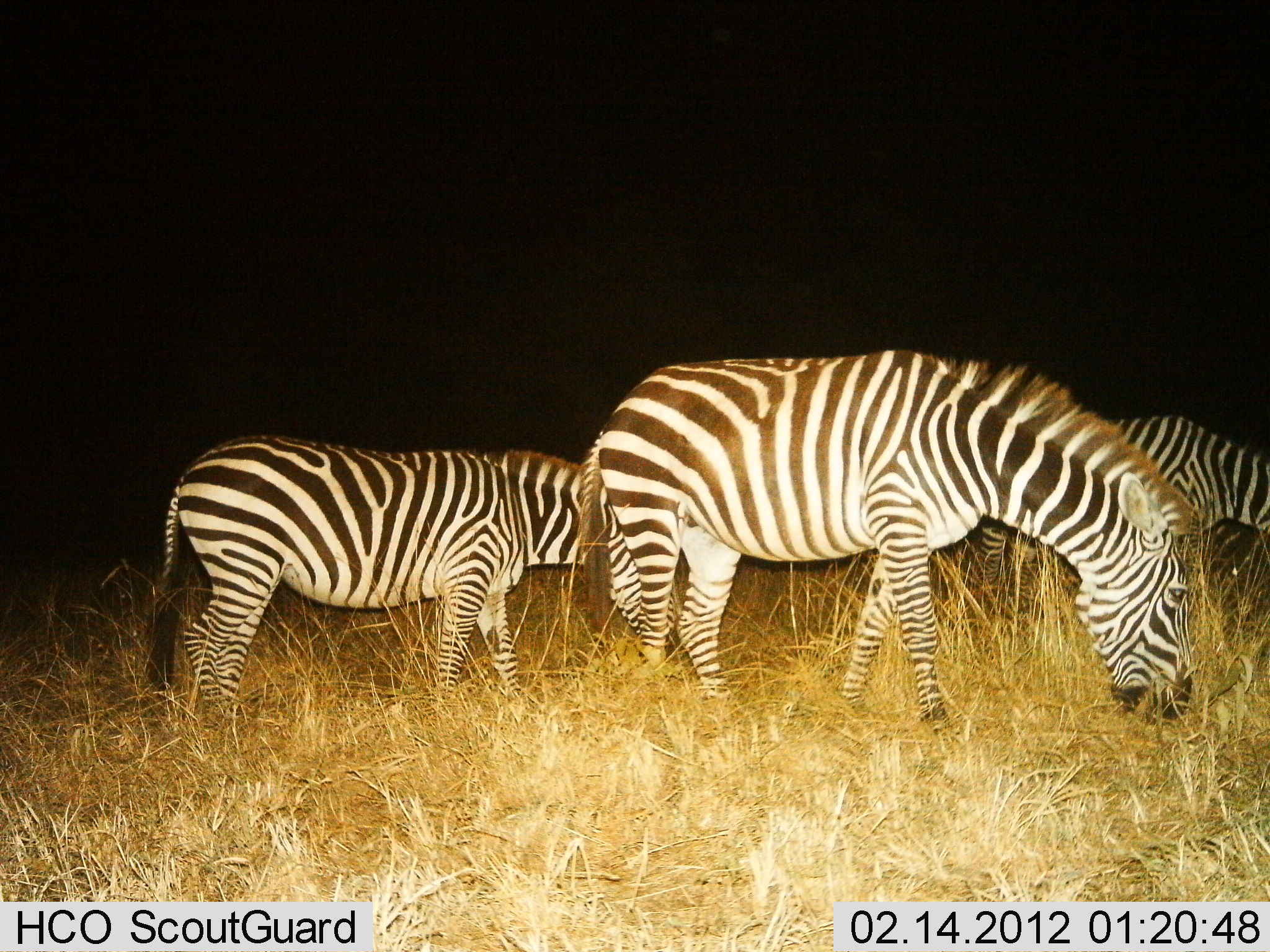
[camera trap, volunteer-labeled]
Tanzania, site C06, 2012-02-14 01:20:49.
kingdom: Animalia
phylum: Chordata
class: Mammalia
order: Perissodactyla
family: Equidae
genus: Equus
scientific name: Equus quagga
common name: plains zebra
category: zebra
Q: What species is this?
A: Zebra (plains zebra) (Equus quagga).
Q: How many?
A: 3.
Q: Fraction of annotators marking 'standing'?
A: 23%.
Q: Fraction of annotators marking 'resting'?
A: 0%.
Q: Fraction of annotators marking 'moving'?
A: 3%.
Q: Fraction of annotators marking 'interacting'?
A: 0%.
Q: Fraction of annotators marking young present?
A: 6%.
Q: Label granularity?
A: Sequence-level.